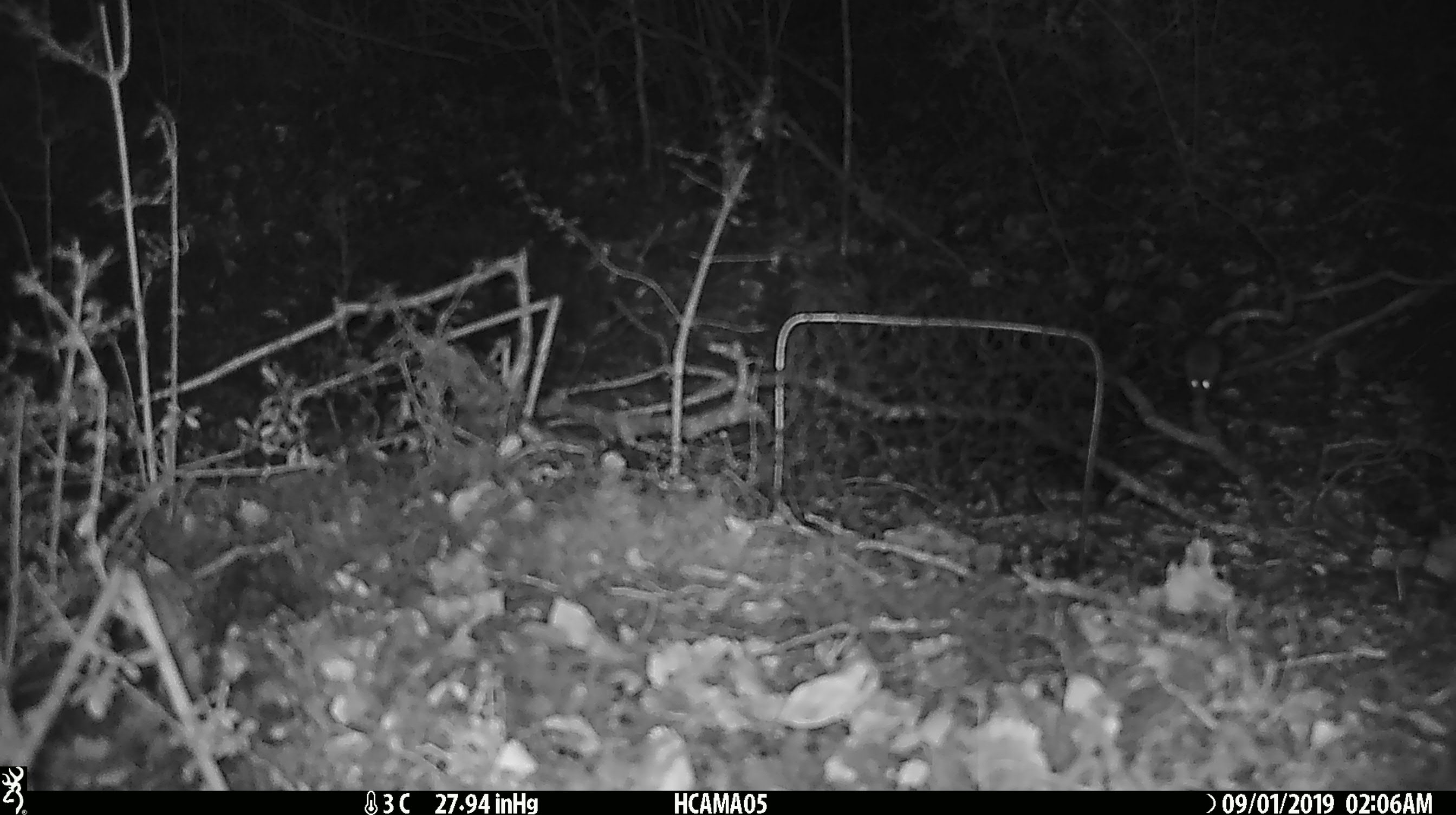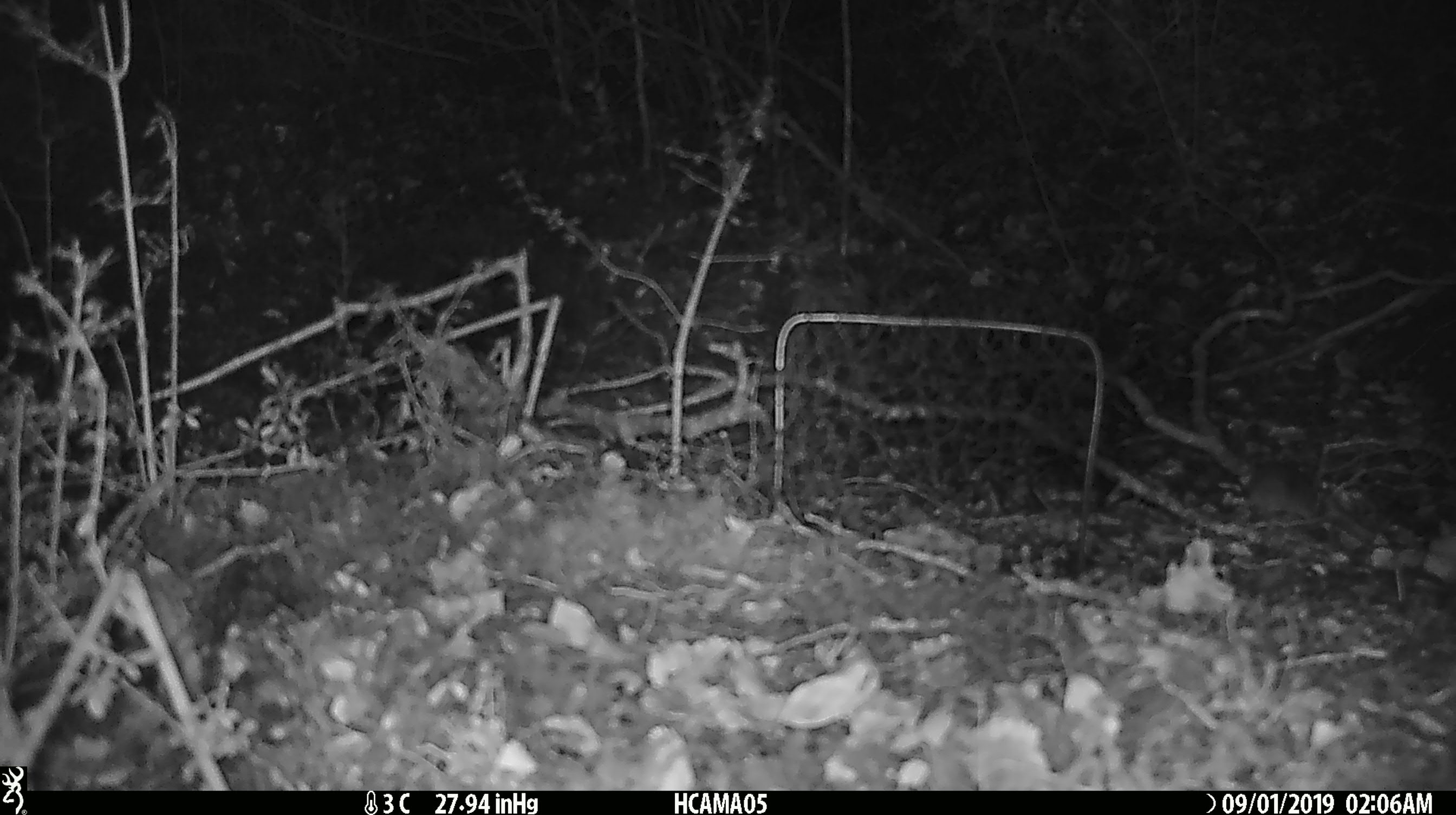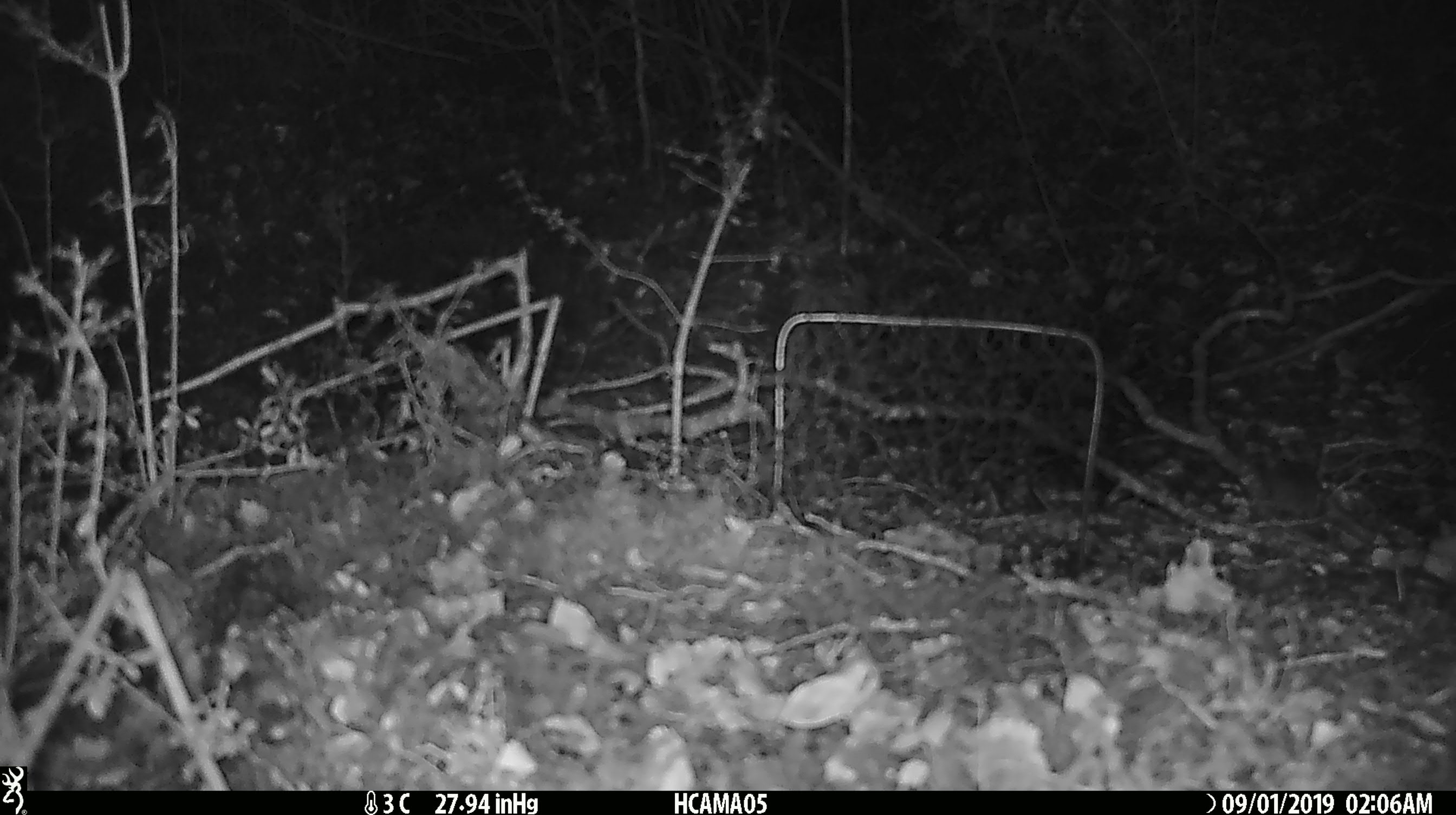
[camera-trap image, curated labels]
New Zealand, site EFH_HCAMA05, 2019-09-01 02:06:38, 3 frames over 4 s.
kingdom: Animalia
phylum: Chordata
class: Mammalia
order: Rodentia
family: Muridae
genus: Mus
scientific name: Mus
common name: mouse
Mouse (Mus).